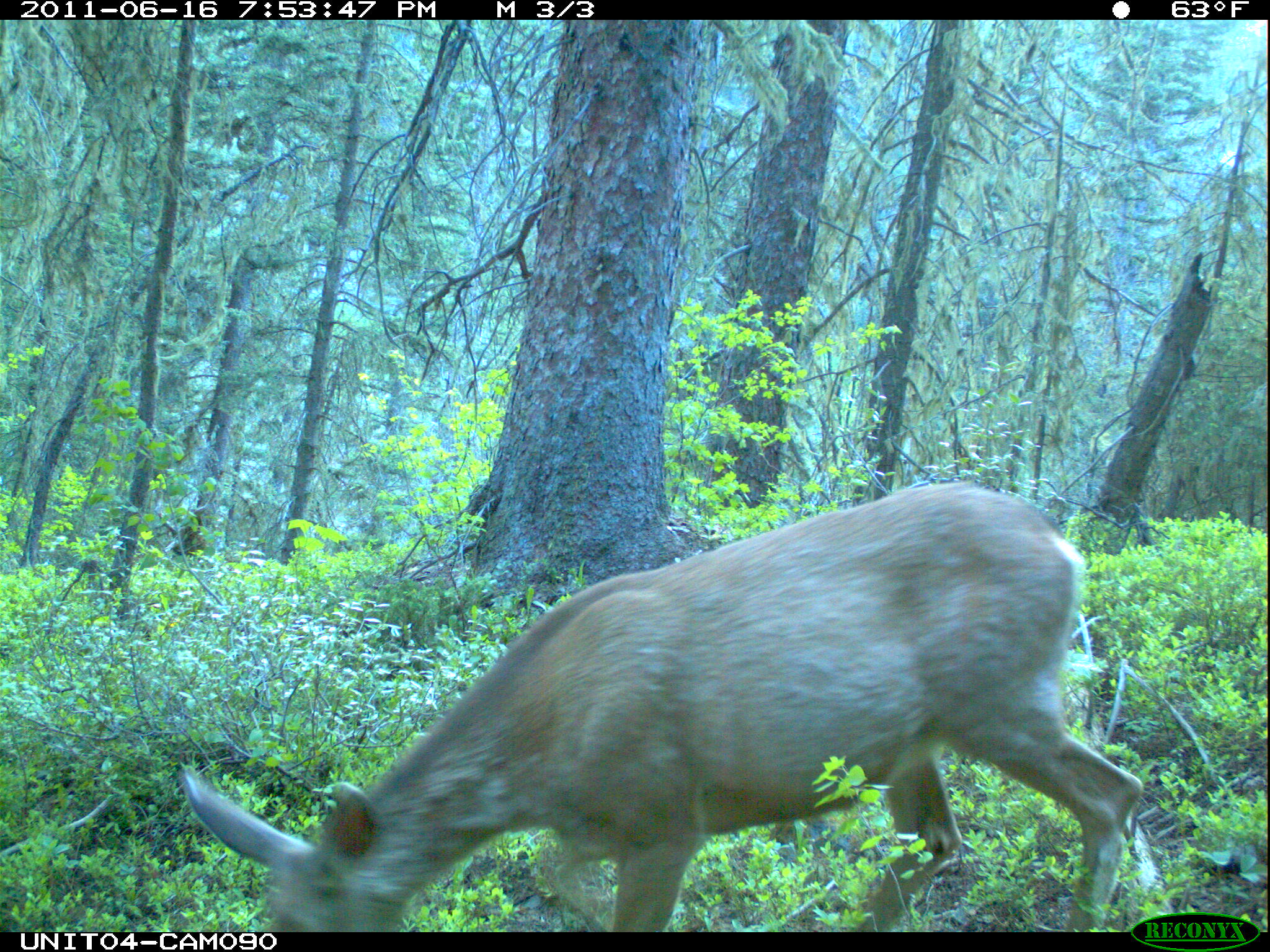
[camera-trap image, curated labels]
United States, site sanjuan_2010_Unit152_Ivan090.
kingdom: Animalia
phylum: Chordata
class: Mammalia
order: Artiodactyla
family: Cervidae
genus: Odocoileus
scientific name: Odocoileus hemionus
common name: mule deer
Odocoileus hemionus (mule deer).